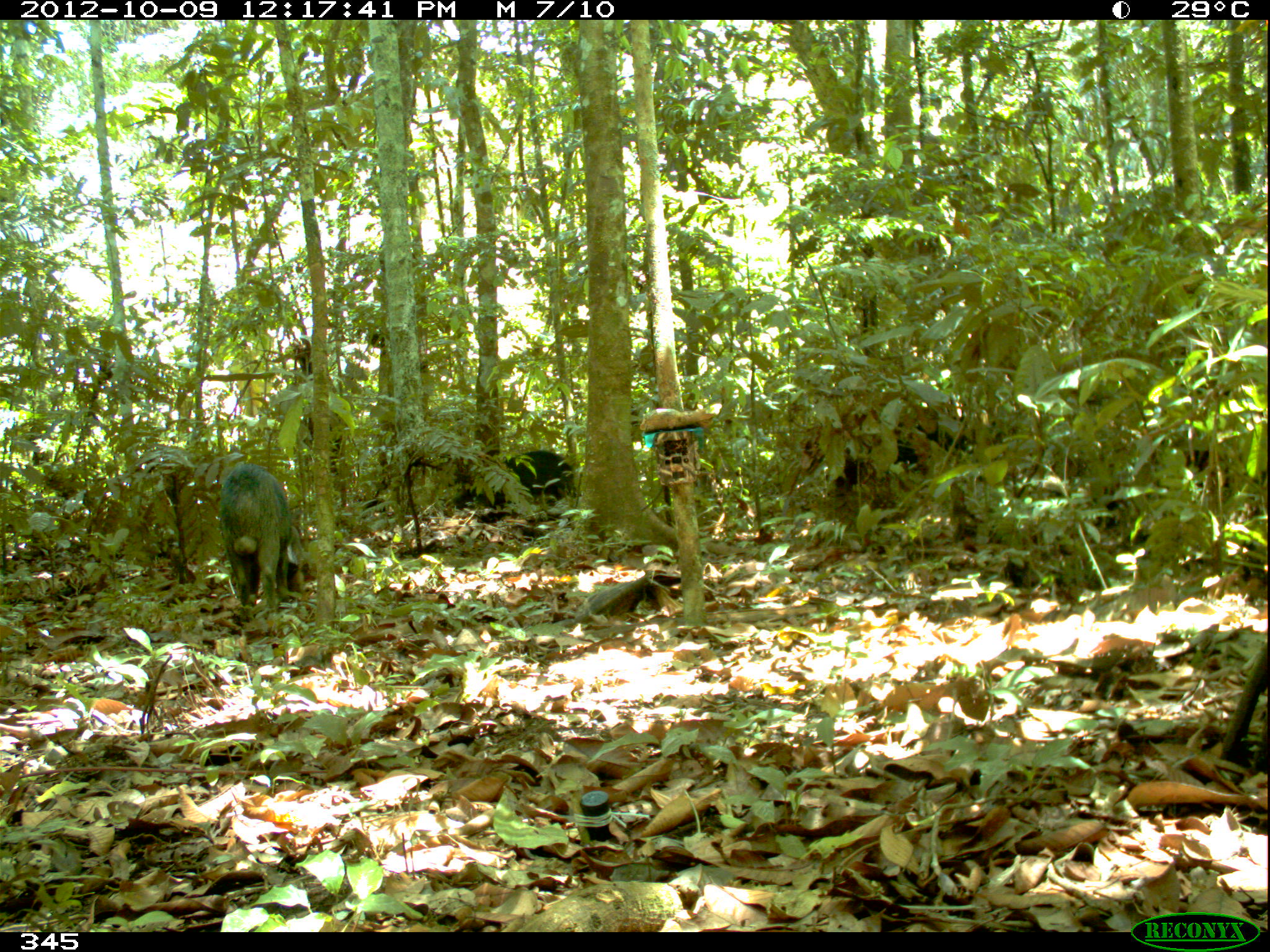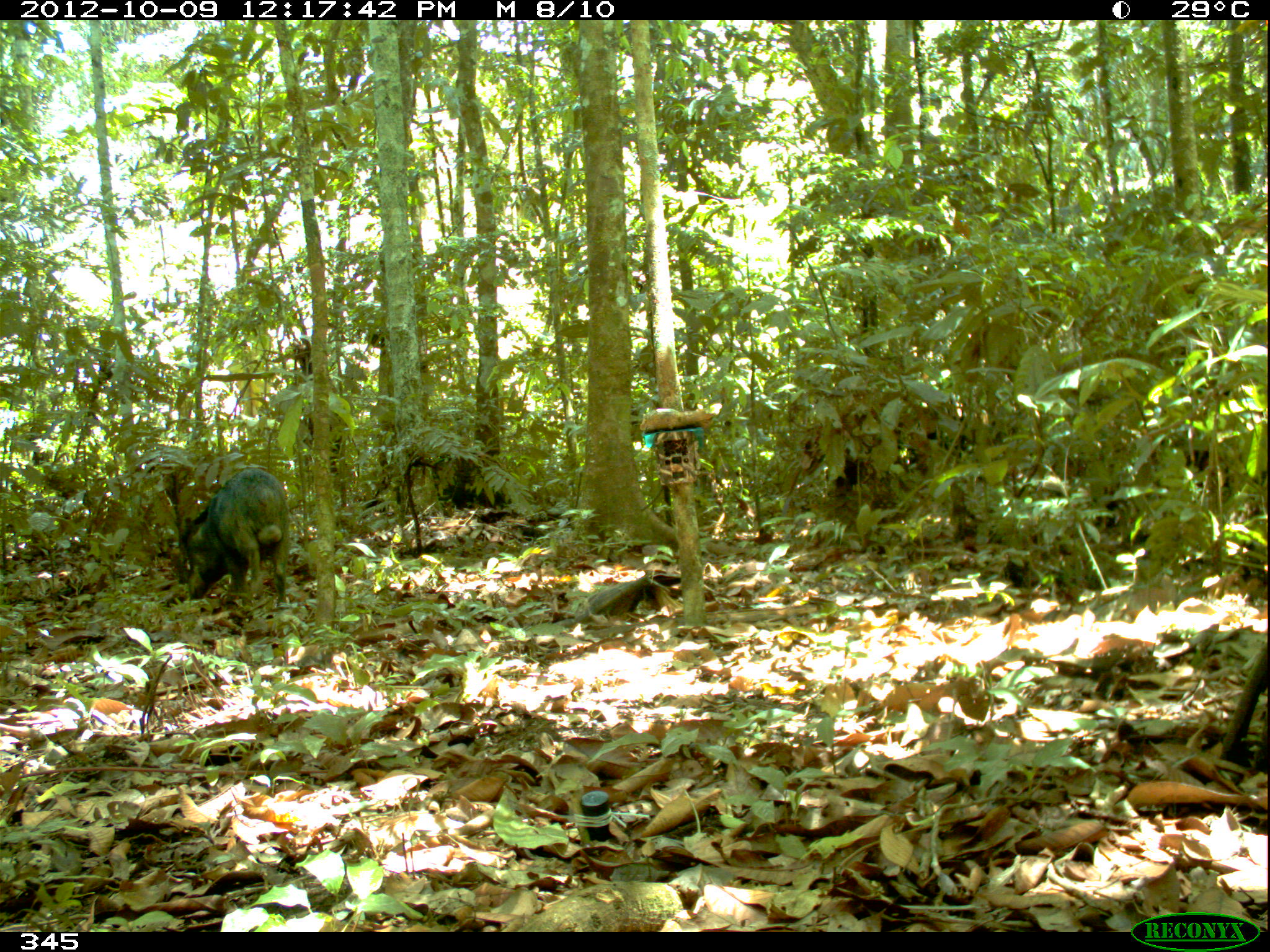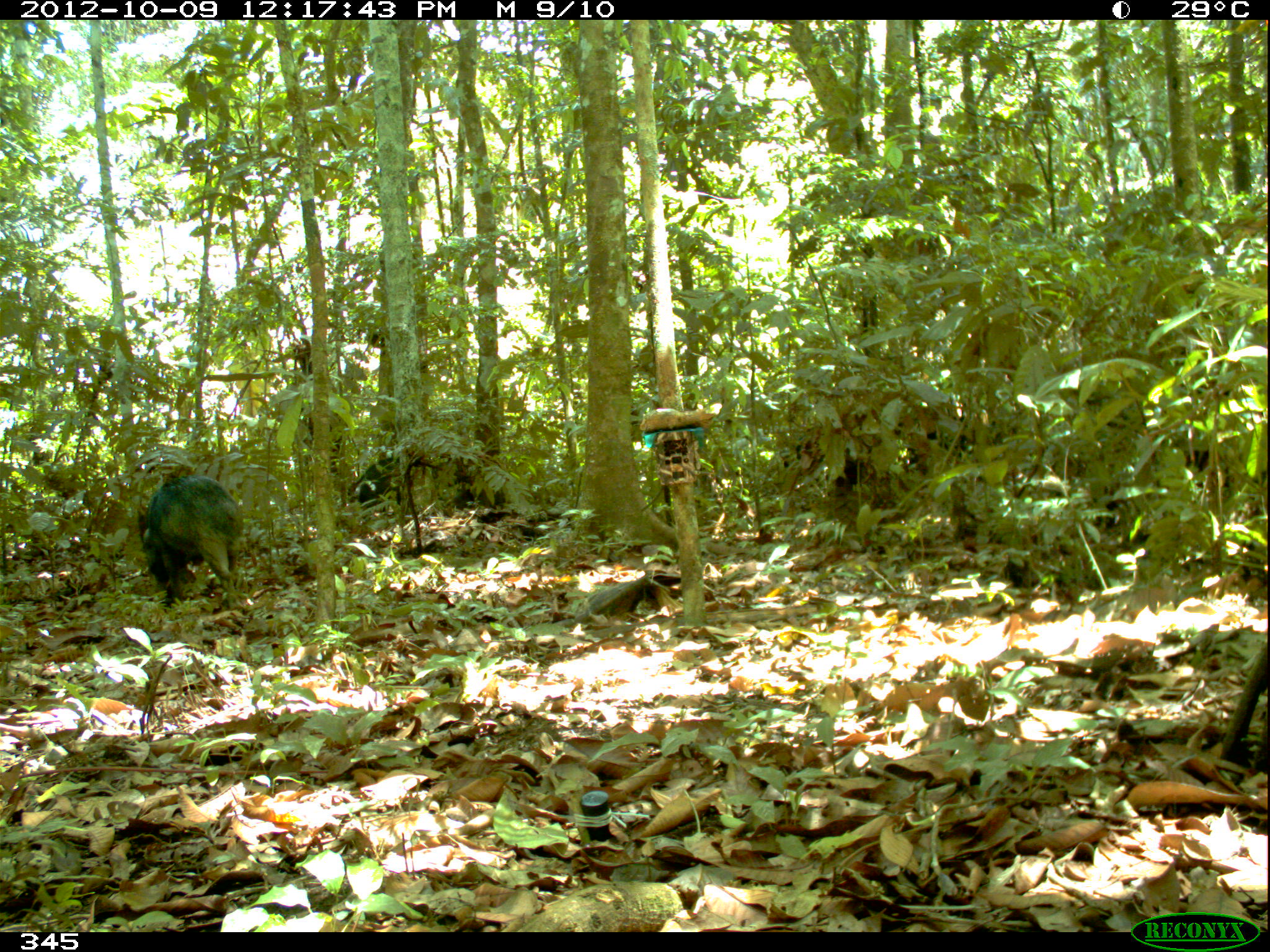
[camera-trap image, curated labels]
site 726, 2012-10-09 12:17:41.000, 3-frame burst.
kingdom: Animalia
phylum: Chordata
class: Mammalia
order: Artiodactyla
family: Tayassuidae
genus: Tayassu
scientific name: Tayassu pecari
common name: white-lipped peccary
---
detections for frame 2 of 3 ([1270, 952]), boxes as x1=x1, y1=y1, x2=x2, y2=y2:
tayassu pecari: x1=178, y1=467, x2=290, y2=623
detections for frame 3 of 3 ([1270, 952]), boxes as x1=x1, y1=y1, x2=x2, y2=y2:
tayassu pecari: x1=779, y1=409, x2=993, y2=498; x1=136, y1=474, x2=244, y2=611; x1=348, y1=454, x2=504, y2=527